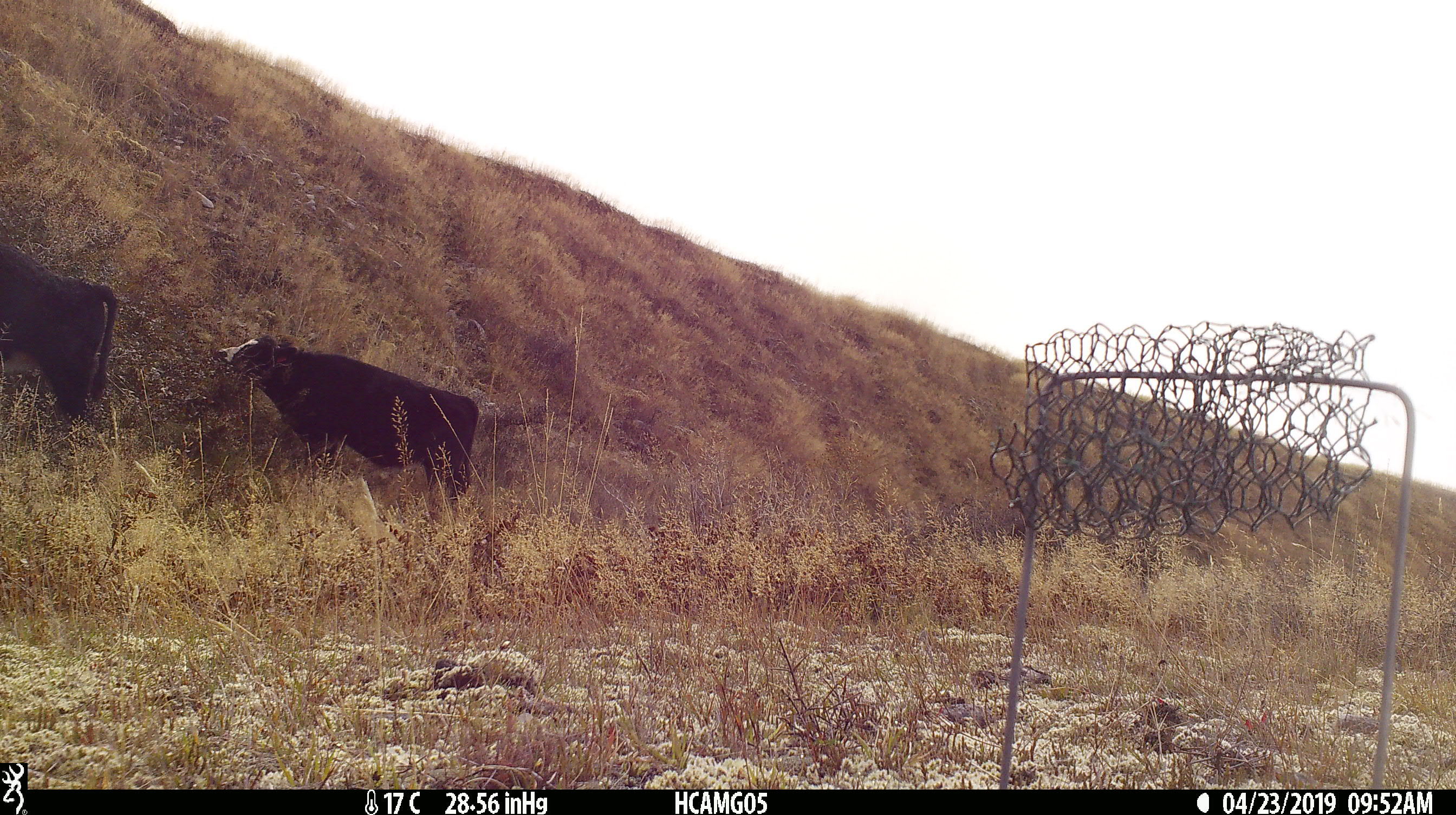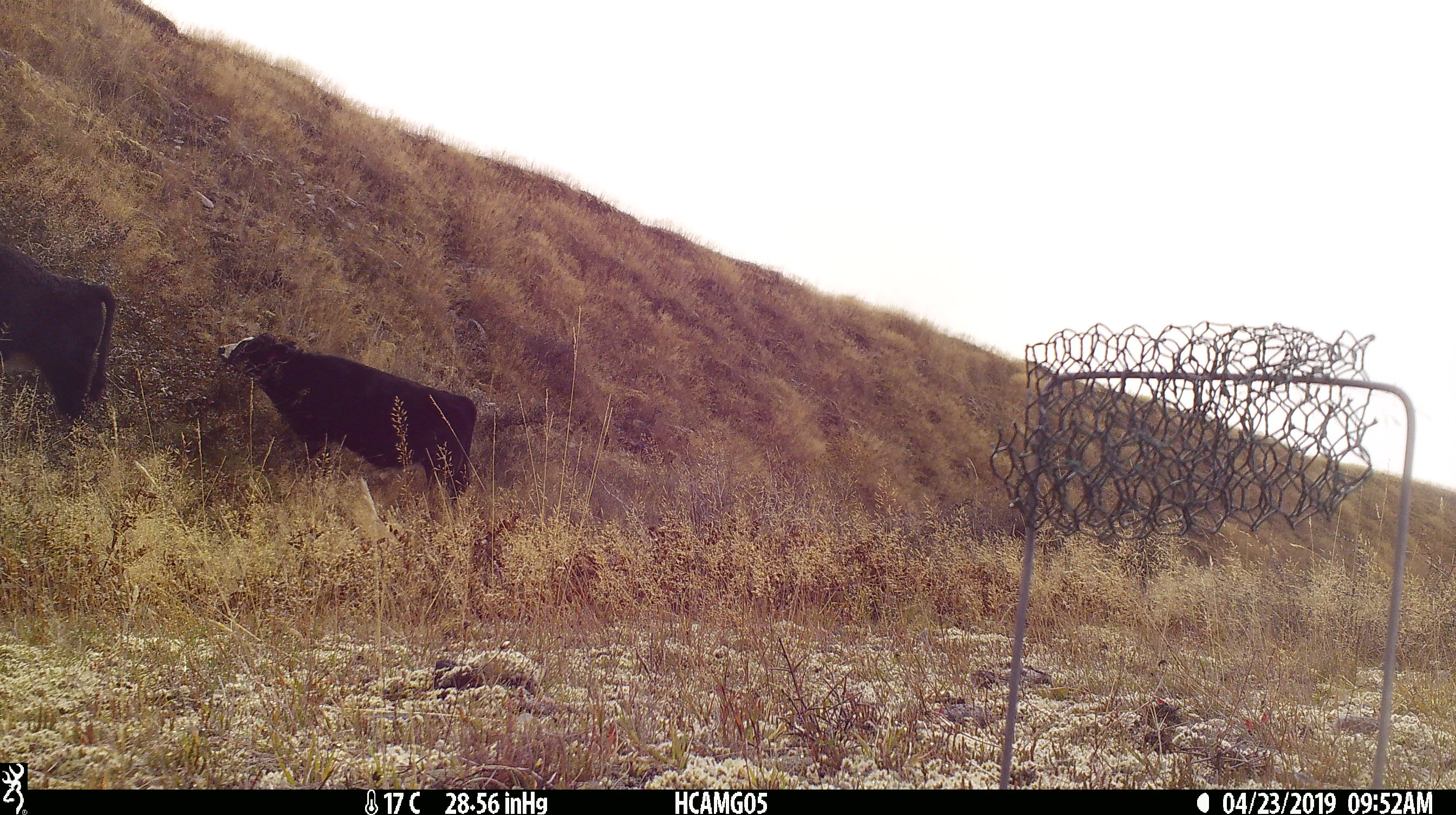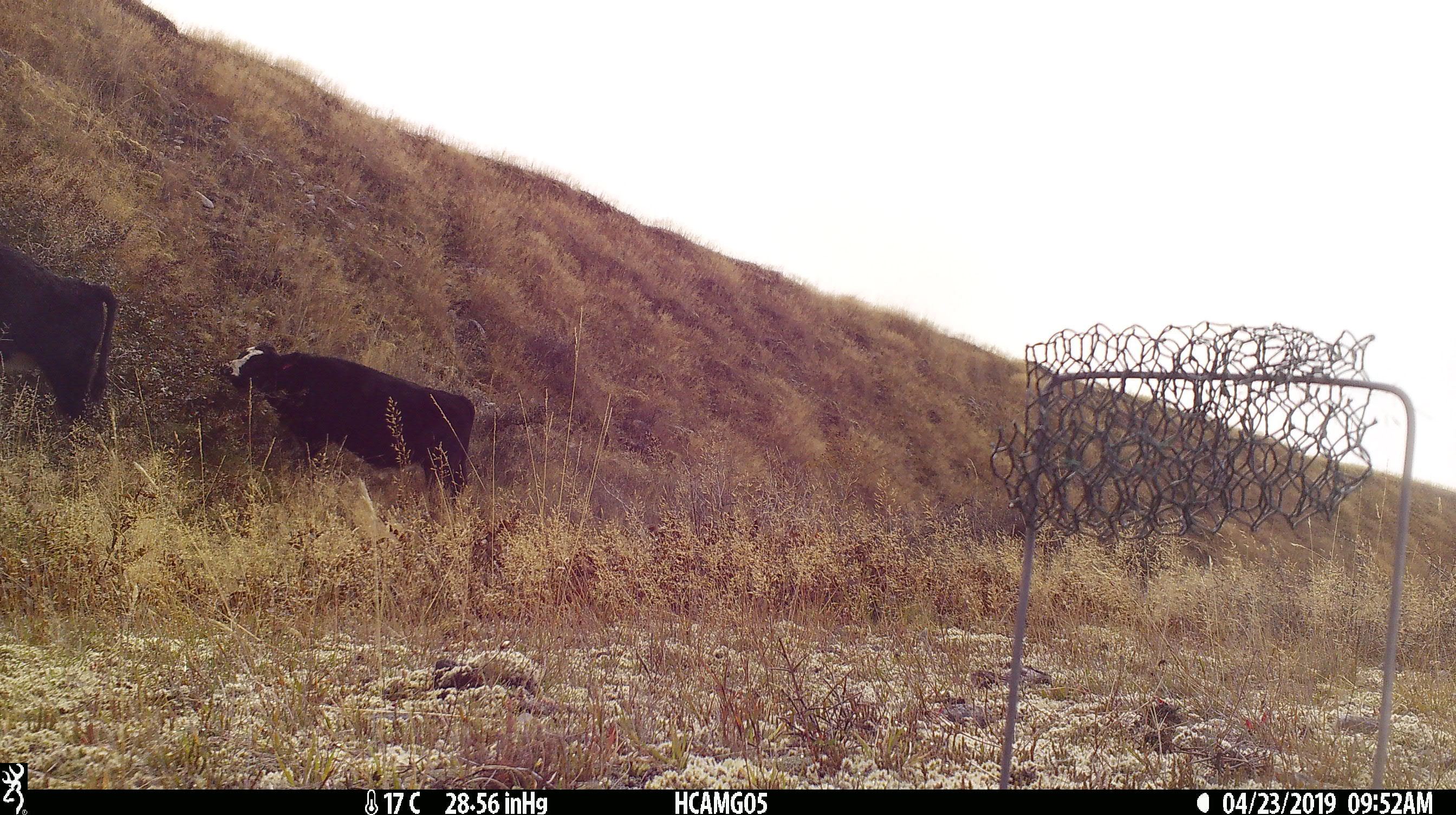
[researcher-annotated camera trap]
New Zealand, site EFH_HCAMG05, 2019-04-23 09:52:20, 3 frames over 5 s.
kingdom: Animalia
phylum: Chordata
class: Mammalia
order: Artiodactyla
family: Bovidae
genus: Bos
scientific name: Bos taurus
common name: domestic cow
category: cow